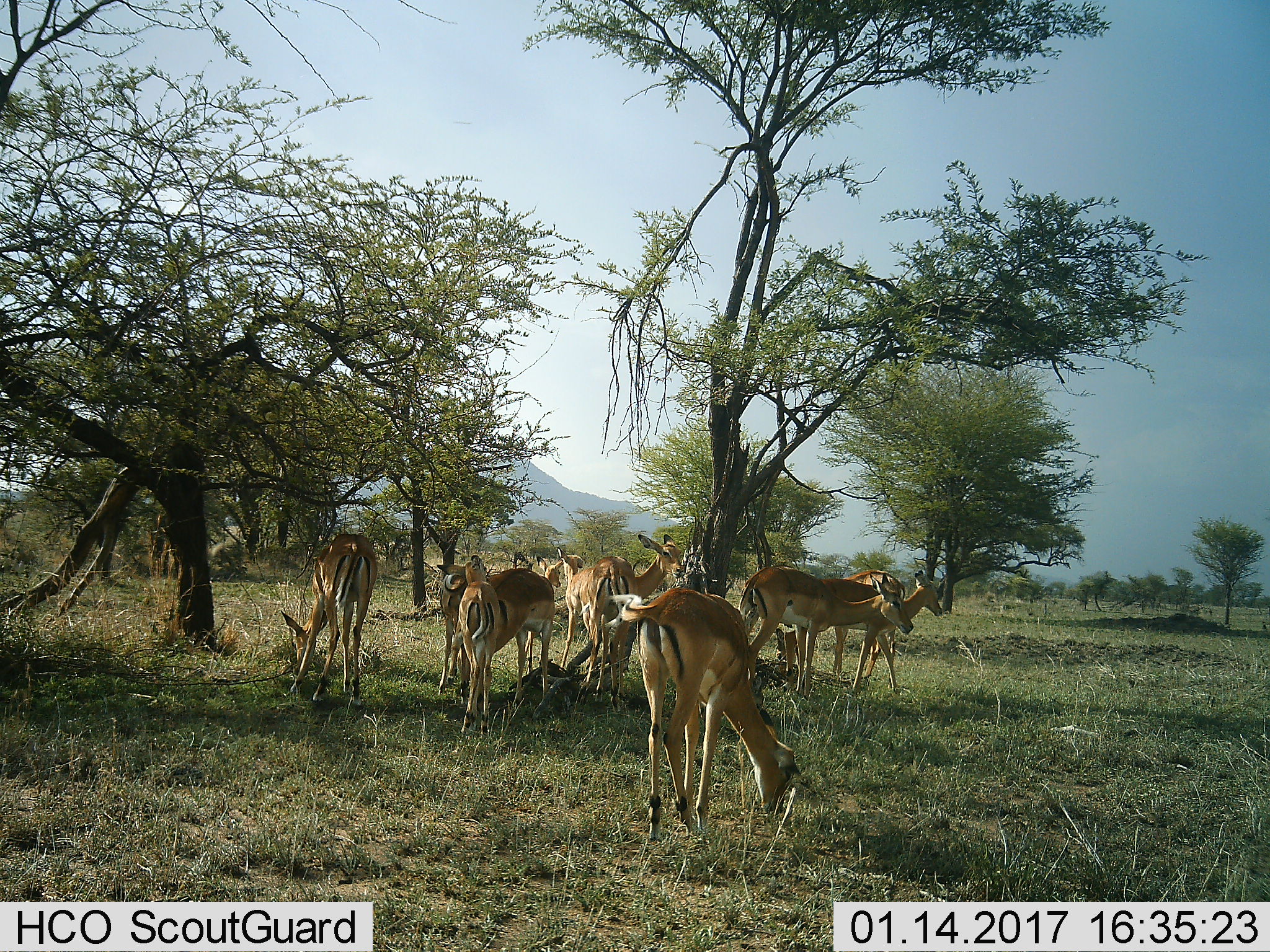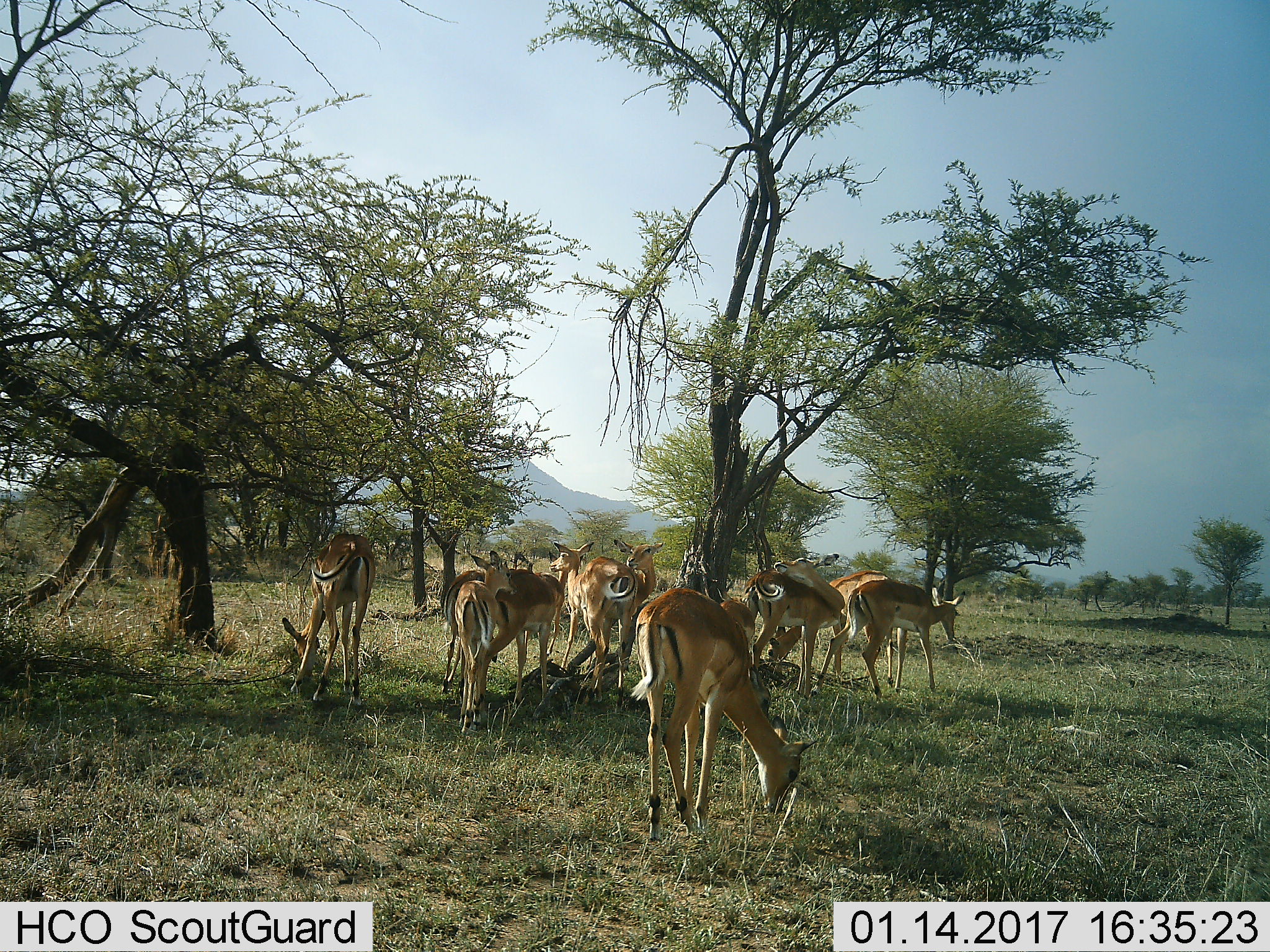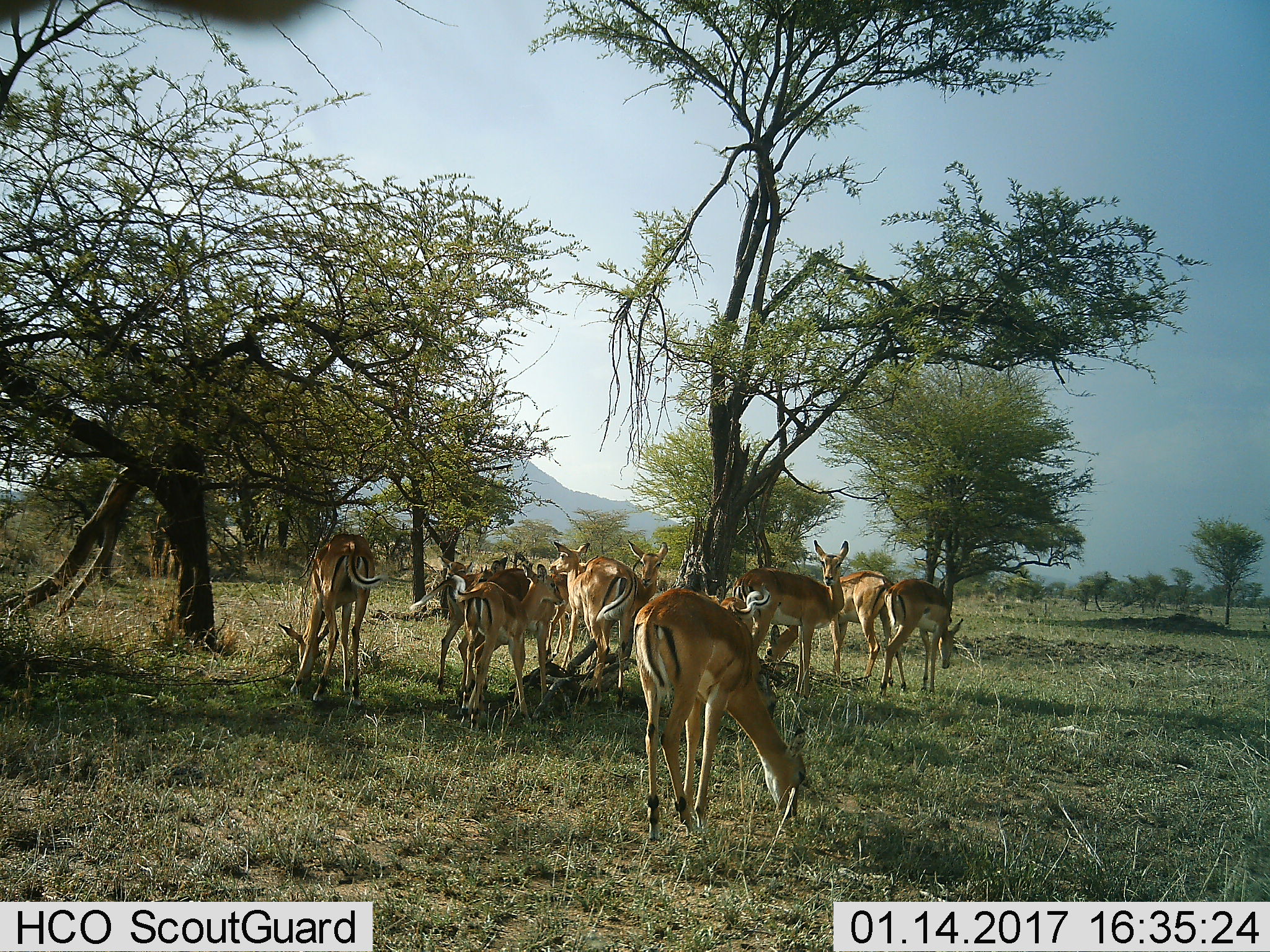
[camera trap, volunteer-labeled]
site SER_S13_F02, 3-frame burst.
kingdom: Animalia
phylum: Chordata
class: Mammalia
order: Artiodactyla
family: Bovidae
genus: Aepyceros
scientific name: Aepyceros melampus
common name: impala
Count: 11-50.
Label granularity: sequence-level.